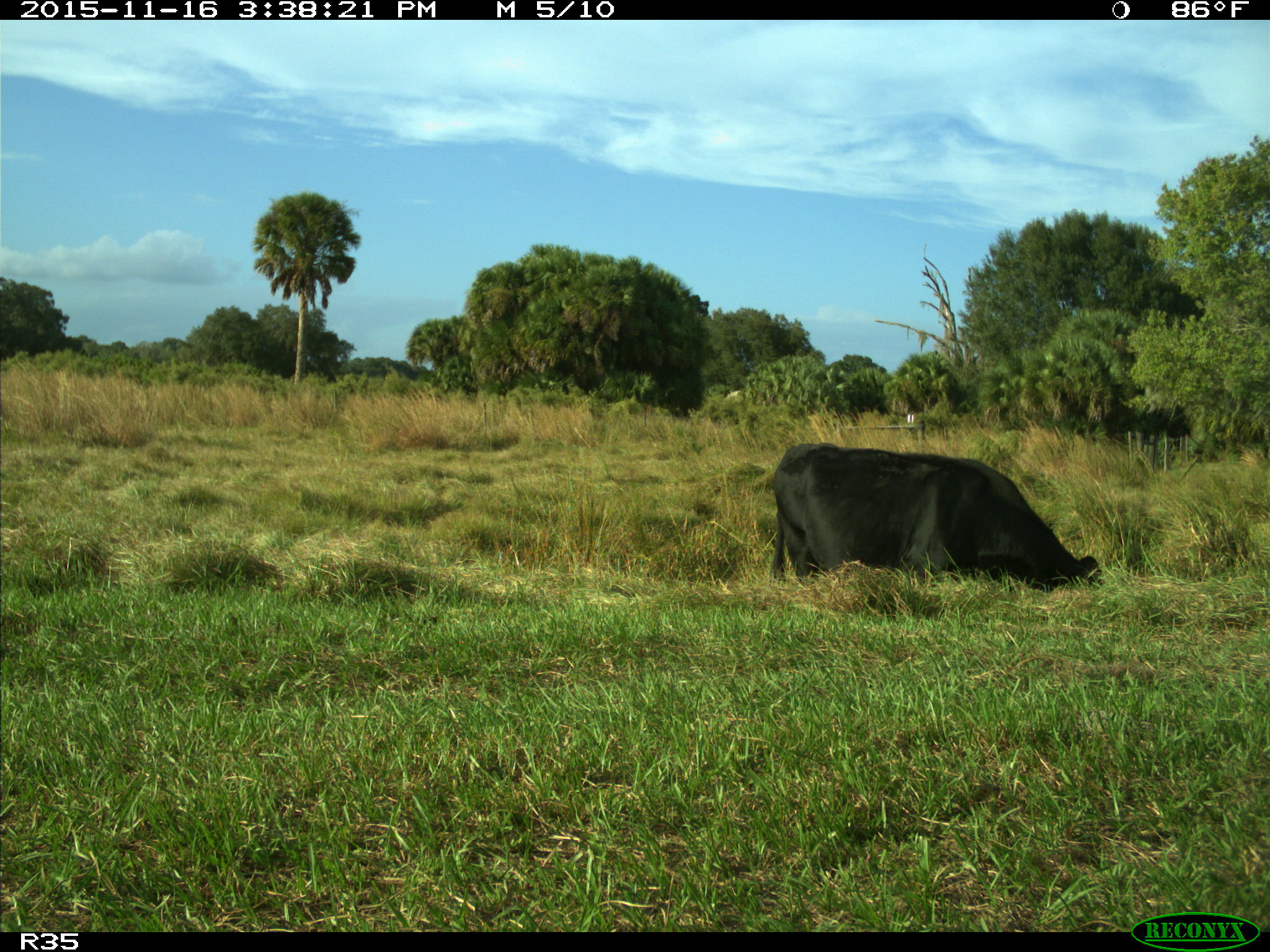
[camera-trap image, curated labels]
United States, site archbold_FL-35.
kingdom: Animalia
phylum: Chordata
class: Mammalia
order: Artiodactyla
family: Bovidae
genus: Bos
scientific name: Bos taurus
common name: domestic cow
Bos taurus (domestic cow).